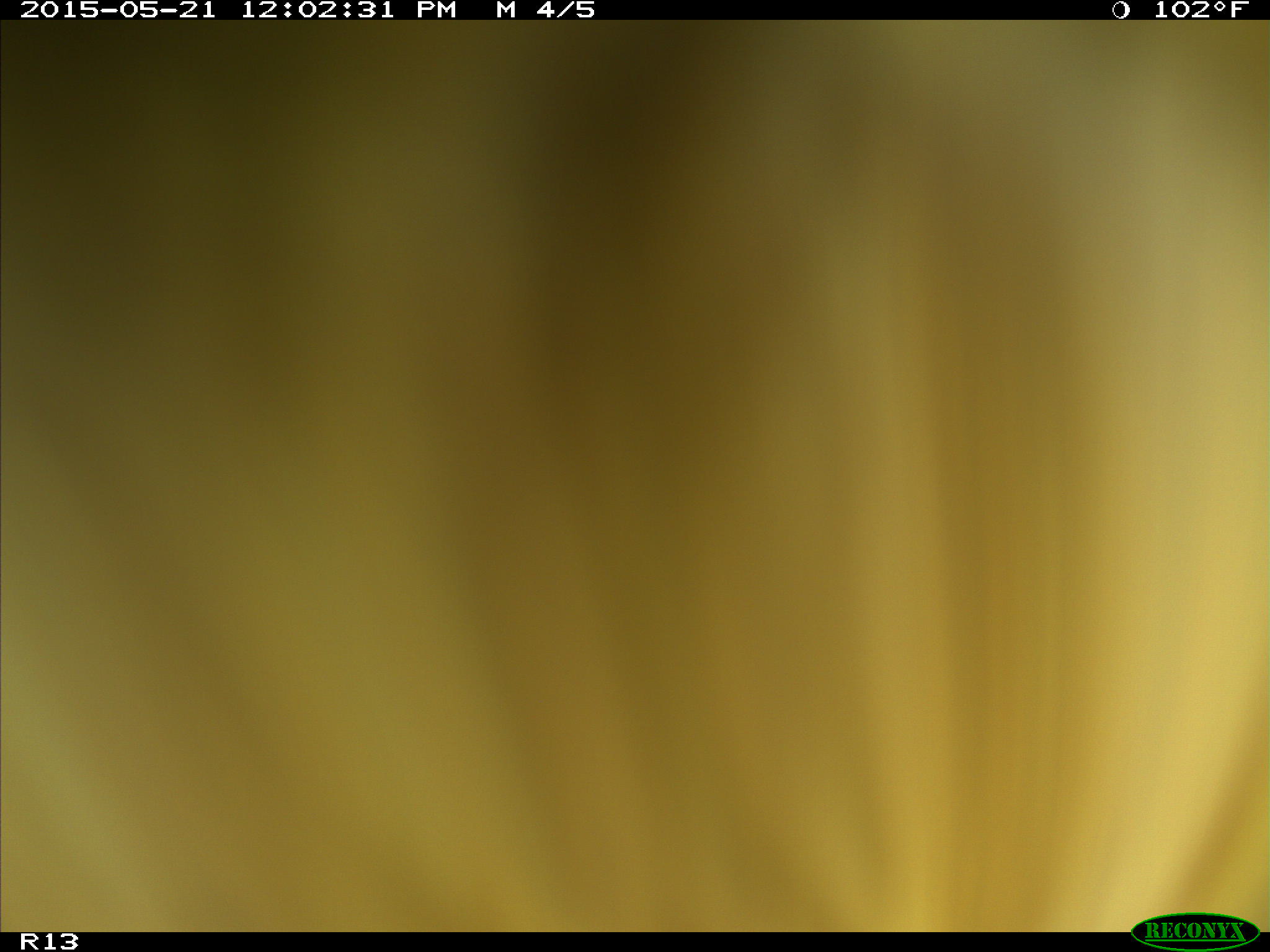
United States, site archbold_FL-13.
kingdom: Animalia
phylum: Chordata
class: Mammalia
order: Artiodactyla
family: Bovidae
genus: Bos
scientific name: Bos taurus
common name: domestic cow